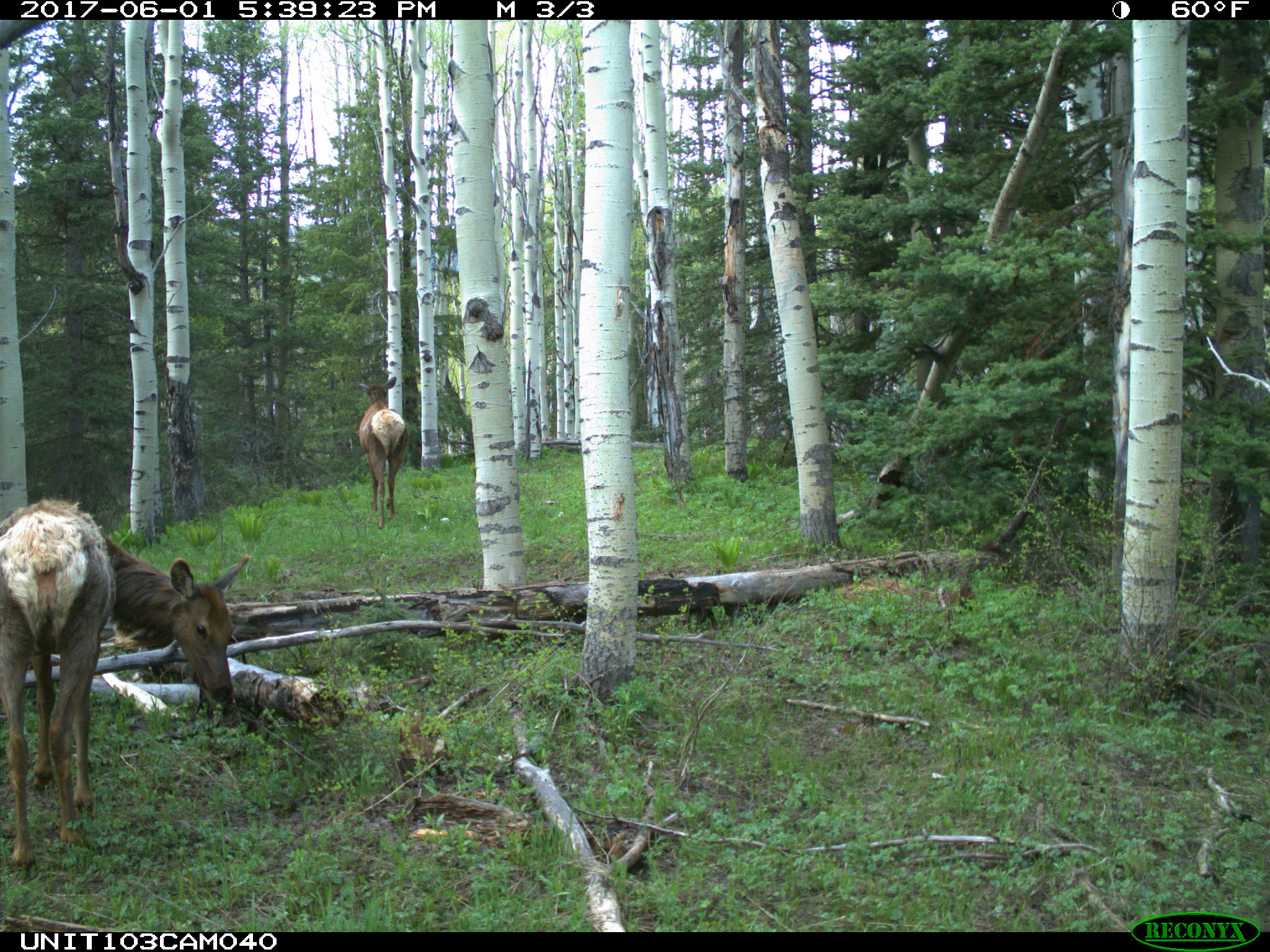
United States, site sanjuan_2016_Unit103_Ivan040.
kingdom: Animalia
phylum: Chordata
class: Mammalia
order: Artiodactyla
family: Cervidae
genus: Cervus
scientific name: Cervus elaphus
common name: red deer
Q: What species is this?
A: Cervus elaphus (red deer).